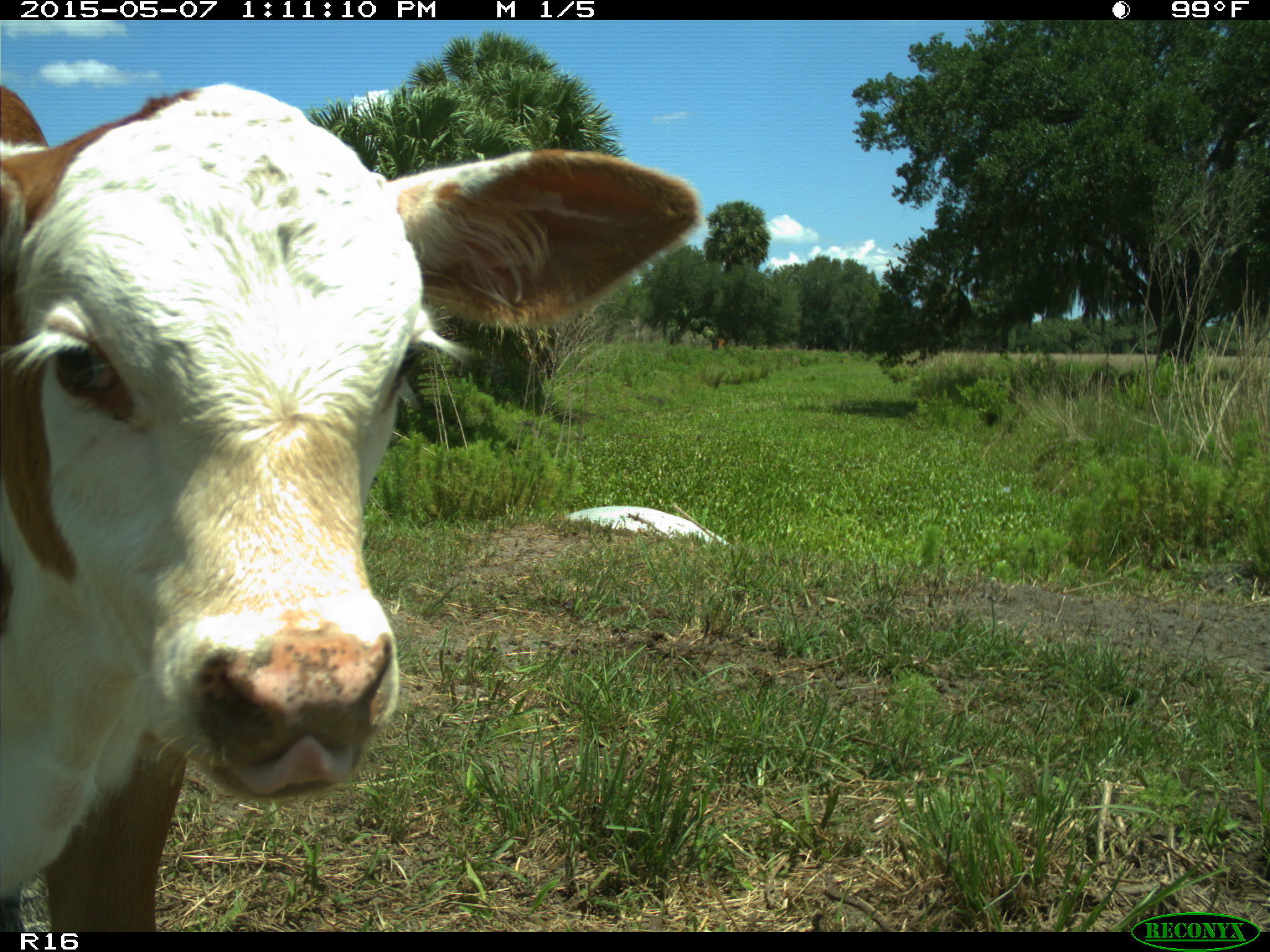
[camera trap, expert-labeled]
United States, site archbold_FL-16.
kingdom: Animalia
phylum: Chordata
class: Mammalia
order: Artiodactyla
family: Bovidae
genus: Bos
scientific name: Bos taurus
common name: domestic cow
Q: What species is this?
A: Bos taurus (domestic cow).